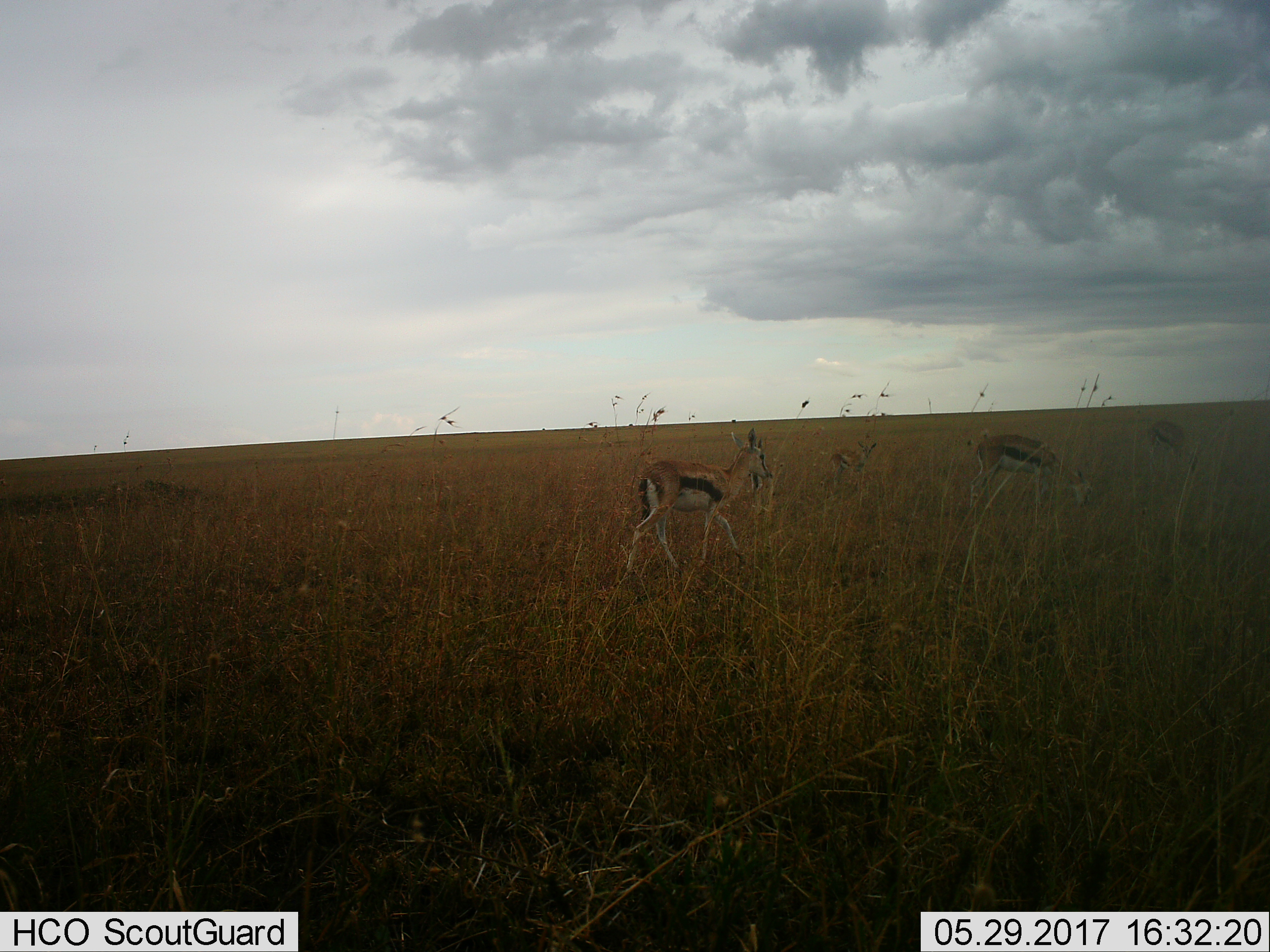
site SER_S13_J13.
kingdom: Animalia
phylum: Chordata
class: Mammalia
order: Artiodactyla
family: Bovidae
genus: Eudorcas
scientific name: Eudorcas thomsonii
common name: thomson's gazelle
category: gazellethomsons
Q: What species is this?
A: Gazellethomsons (thomson's gazelle) (Eudorcas thomsonii).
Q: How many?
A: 4.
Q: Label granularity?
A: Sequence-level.